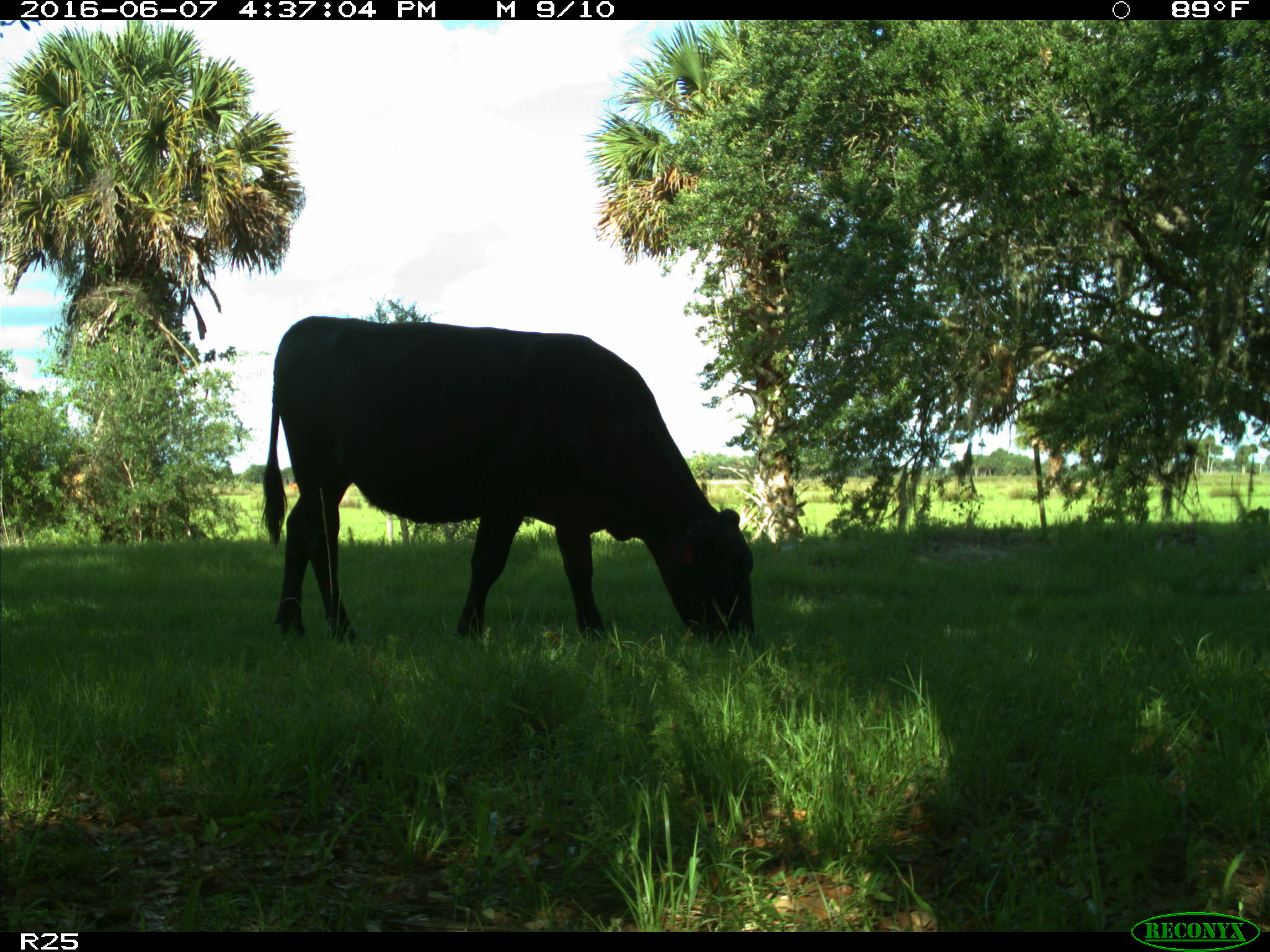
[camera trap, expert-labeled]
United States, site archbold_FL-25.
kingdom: Animalia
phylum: Chordata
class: Mammalia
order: Artiodactyla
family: Bovidae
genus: Bos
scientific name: Bos taurus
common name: domestic cow